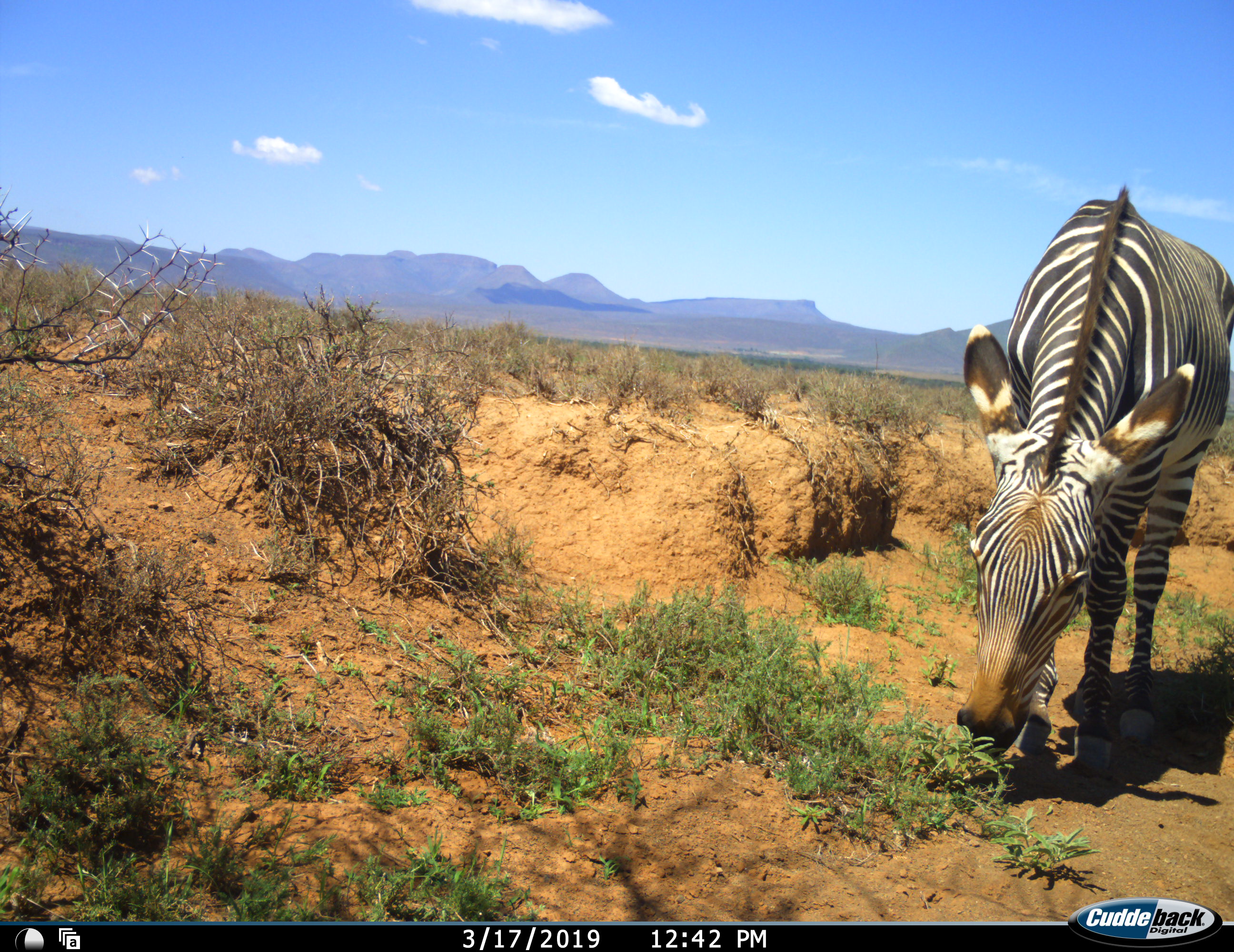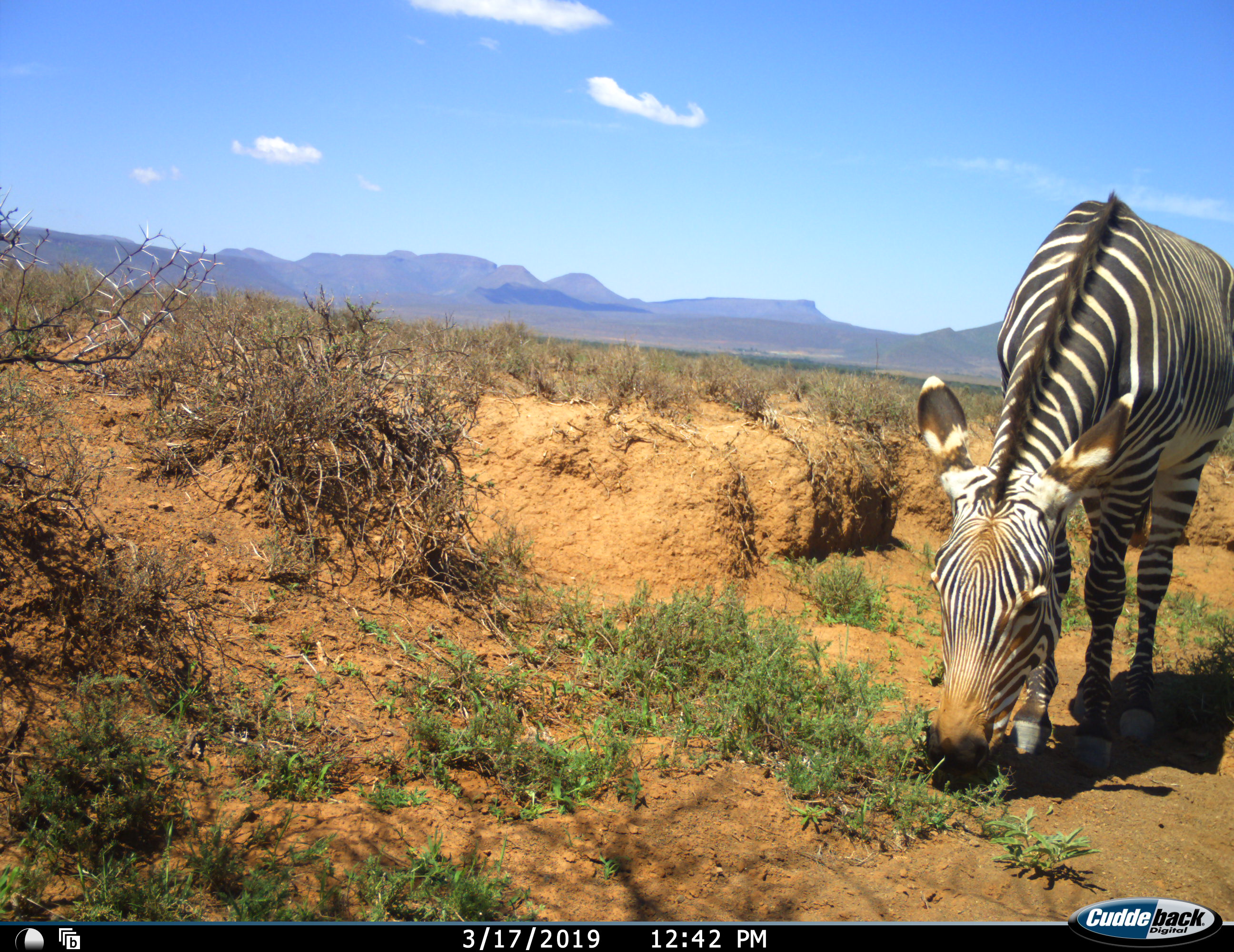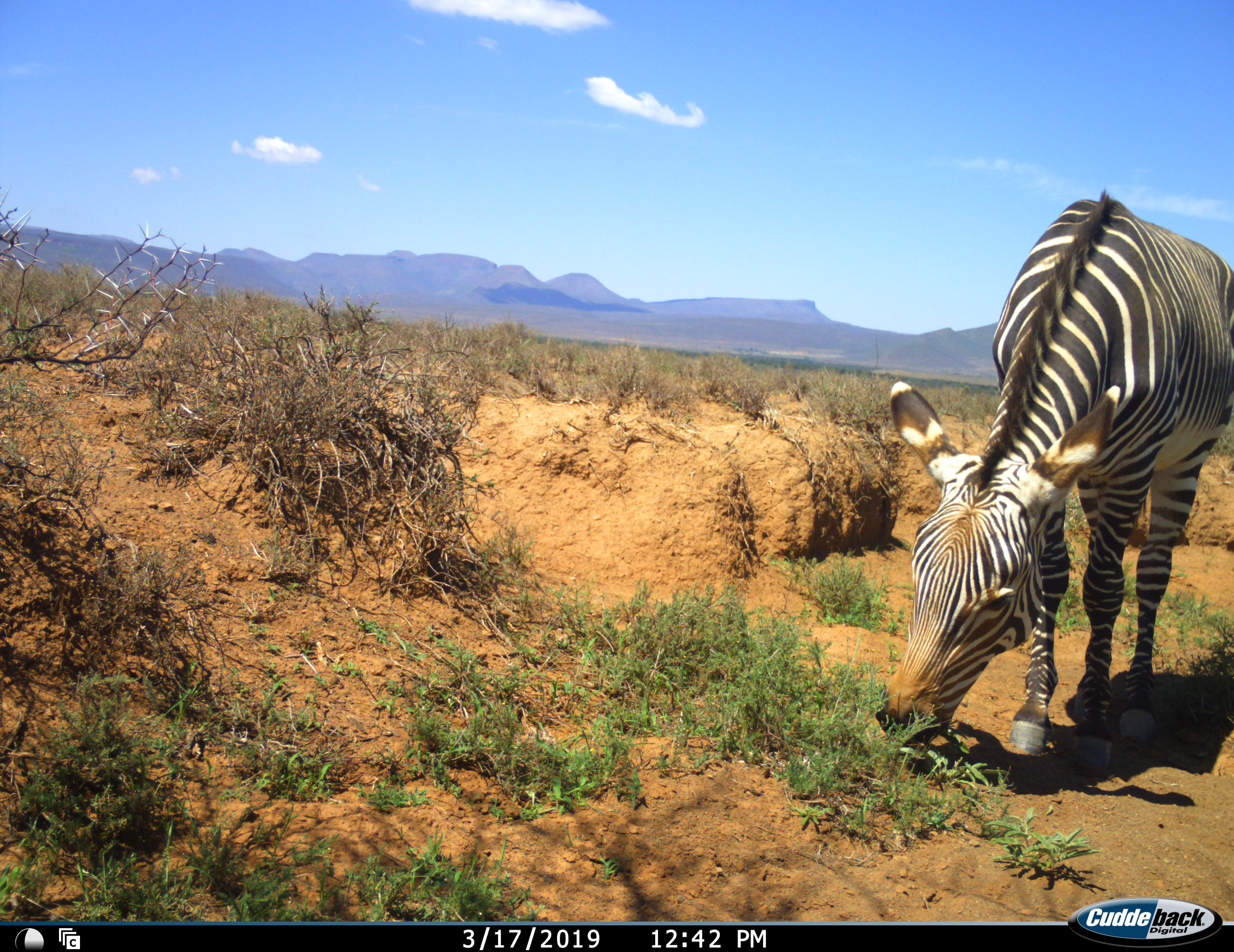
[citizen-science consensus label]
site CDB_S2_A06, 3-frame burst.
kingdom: Animalia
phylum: Chordata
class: Mammalia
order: Perissodactyla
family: Equidae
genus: Equus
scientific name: Equus zebra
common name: mountain zebra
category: zebramountain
Zebramountain (mountain zebra) (Equus zebra), count 1. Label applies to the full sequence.